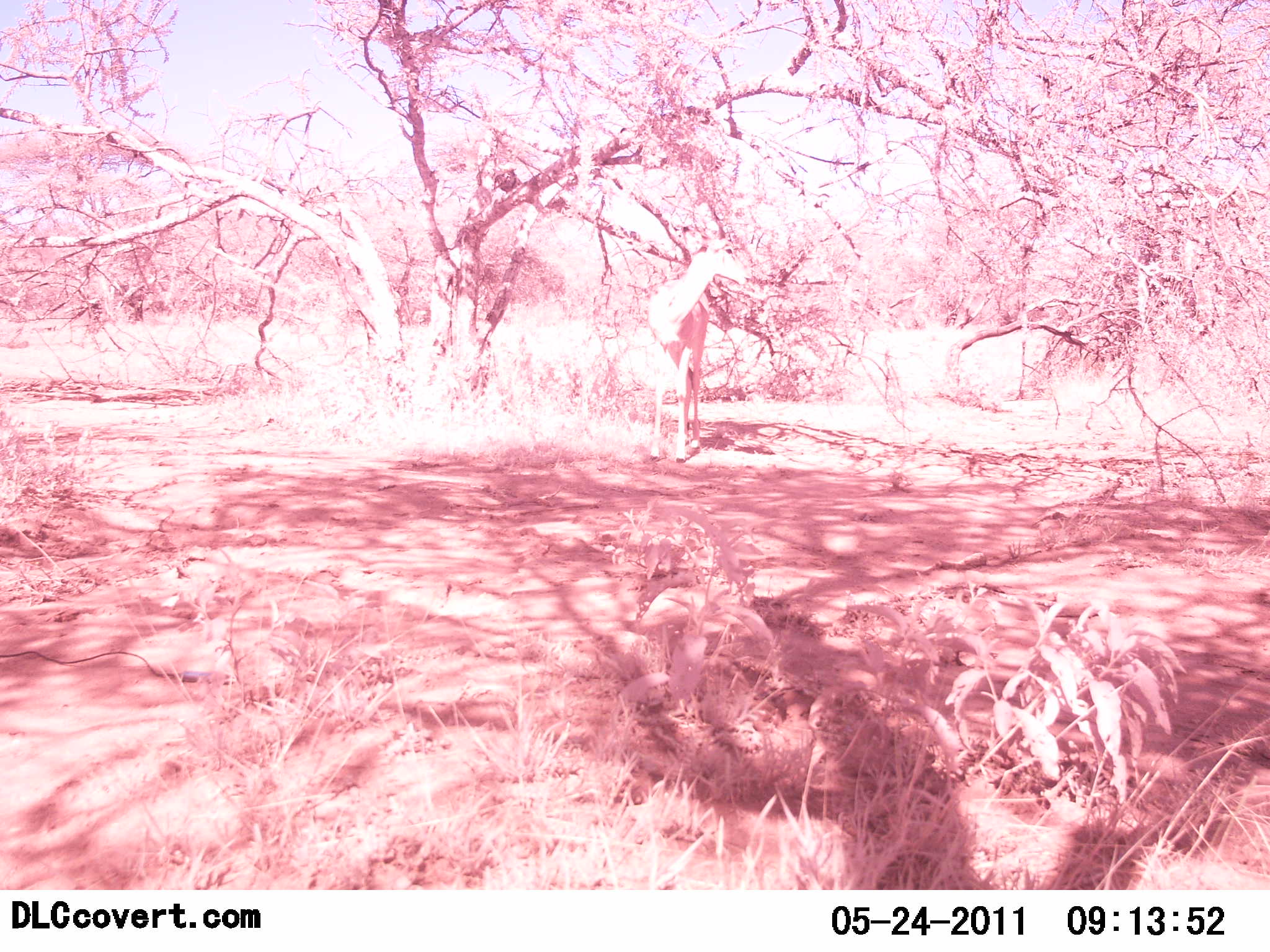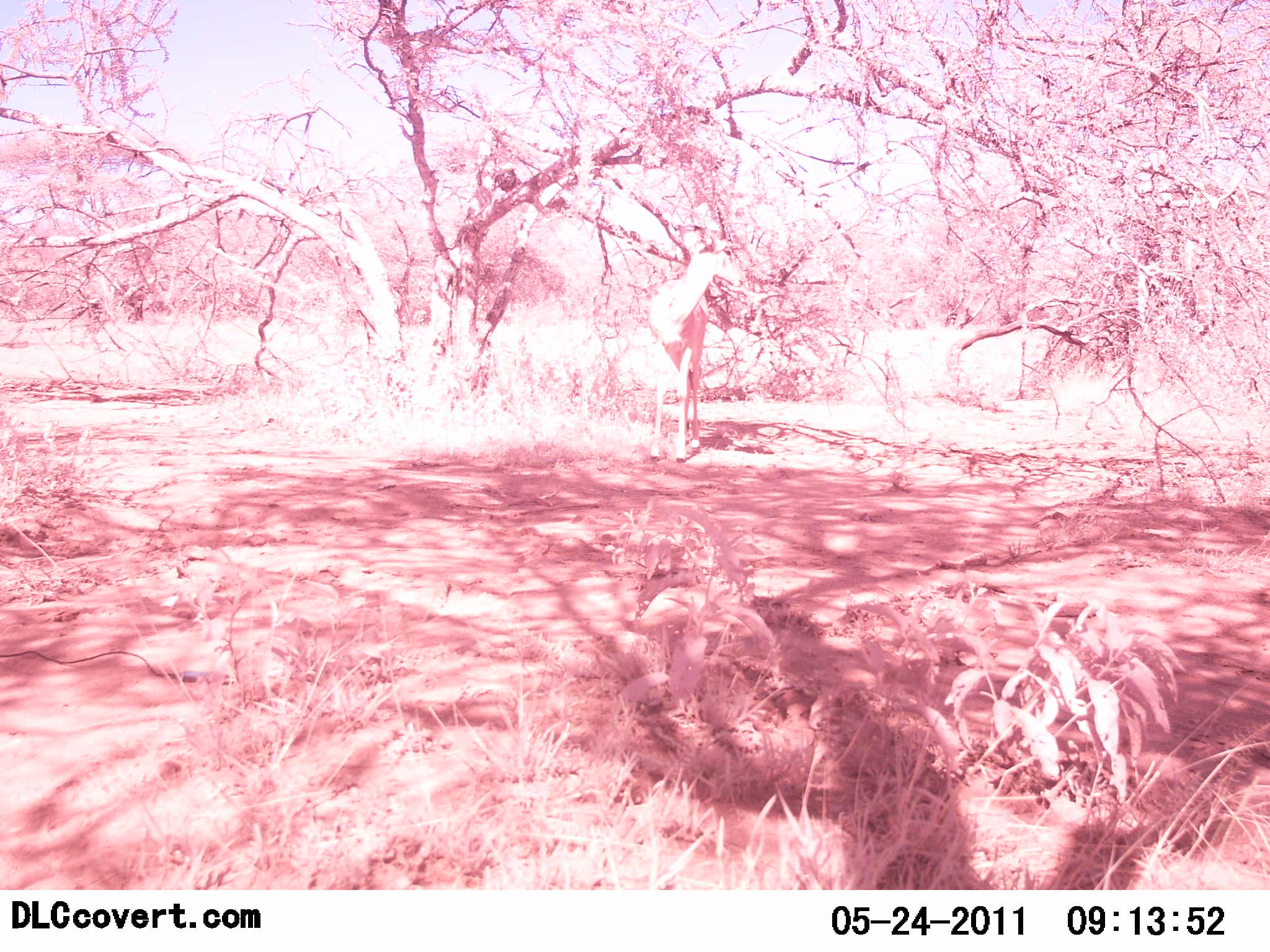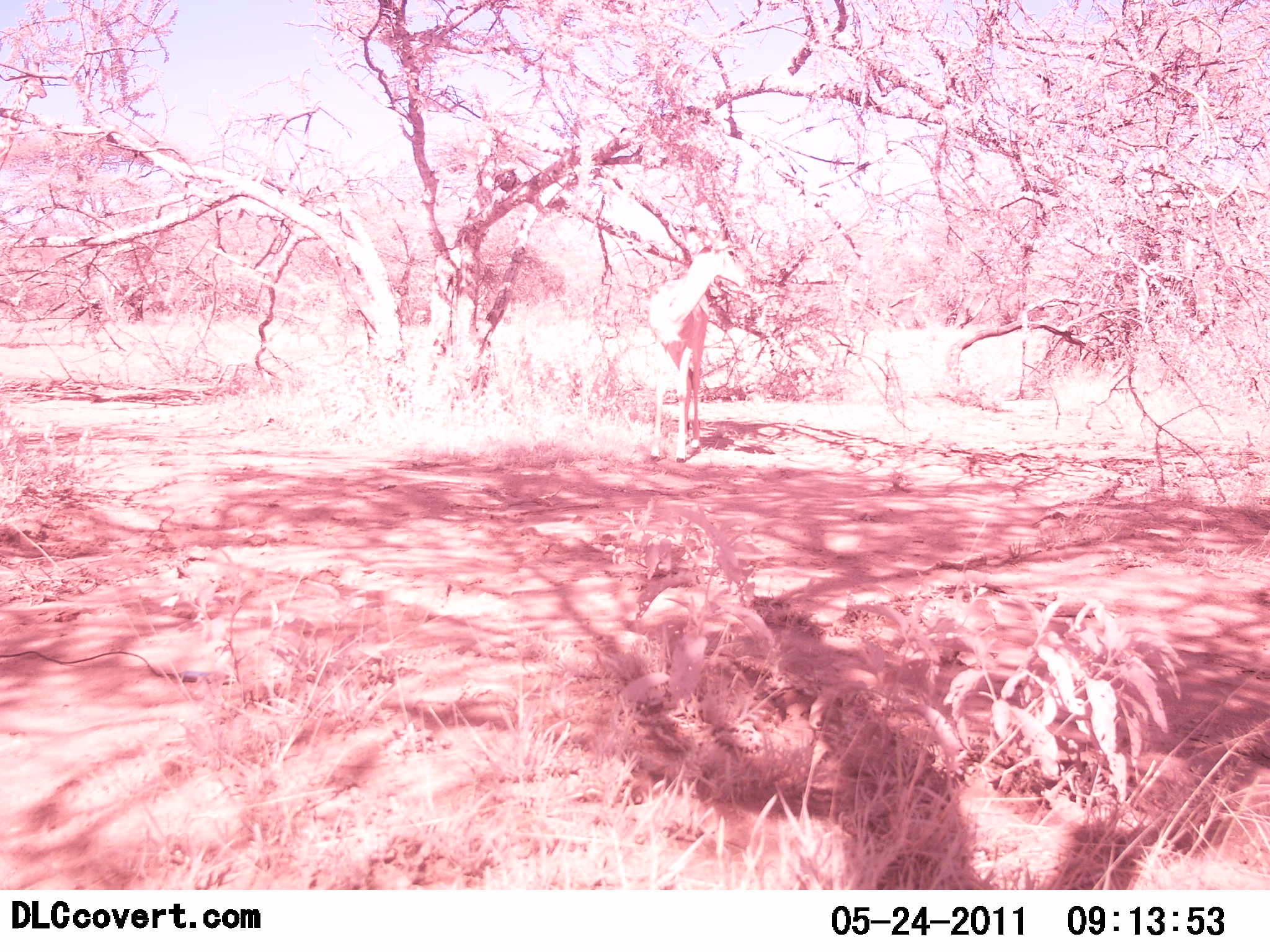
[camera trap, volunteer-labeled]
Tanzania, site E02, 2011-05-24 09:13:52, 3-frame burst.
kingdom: Animalia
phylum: Chordata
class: Mammalia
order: Artiodactyla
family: Bovidae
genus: Nanger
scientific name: Nanger granti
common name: grant's gazelle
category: gazellegrants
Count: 1.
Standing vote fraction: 25%.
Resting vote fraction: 0%.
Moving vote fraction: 0%.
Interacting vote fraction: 0%.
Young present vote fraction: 0%.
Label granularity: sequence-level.